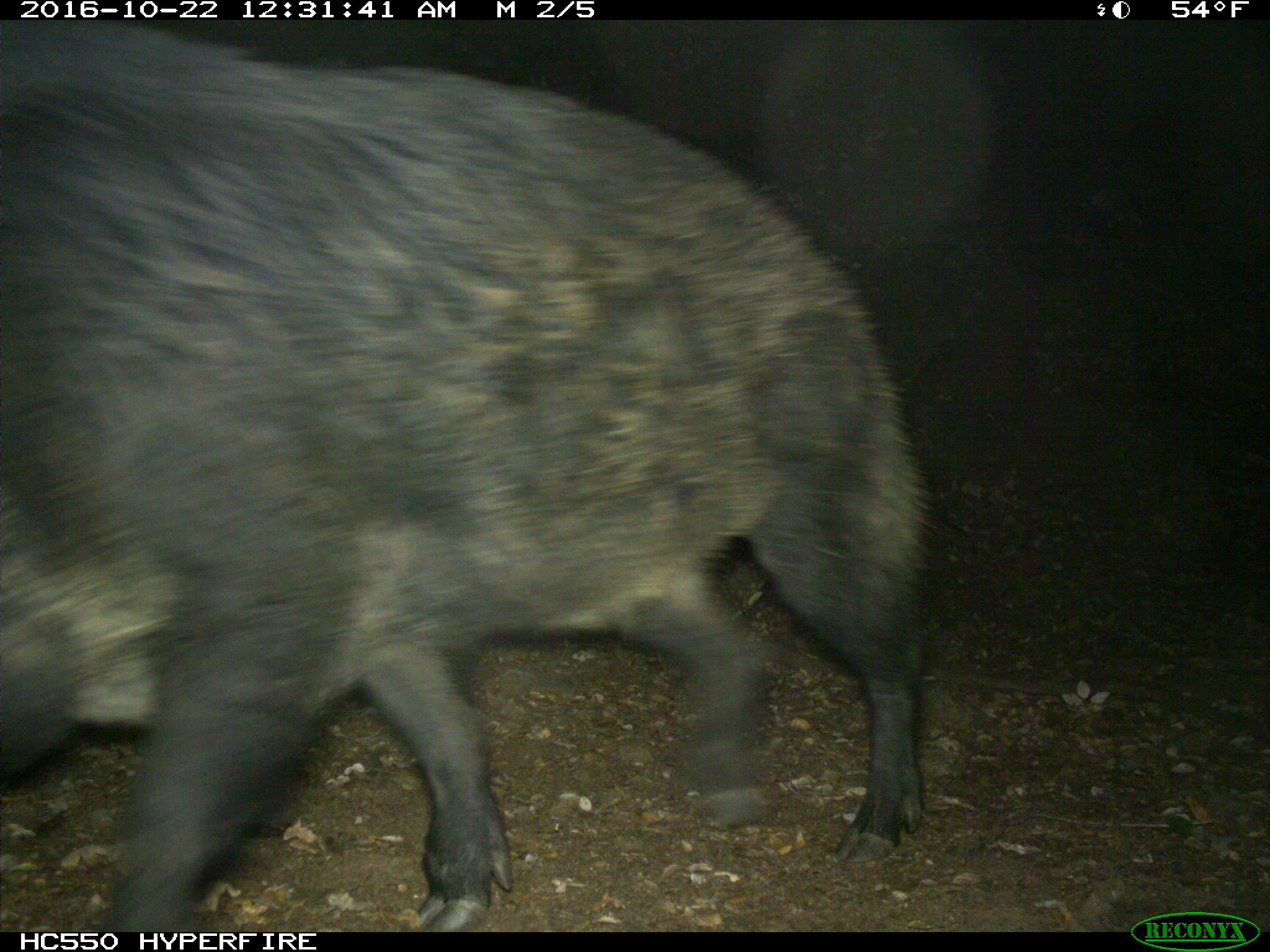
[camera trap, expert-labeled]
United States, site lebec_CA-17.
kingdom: Animalia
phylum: Chordata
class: Mammalia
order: Artiodactyla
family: Suidae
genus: Sus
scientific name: Sus scrofa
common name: wild boar